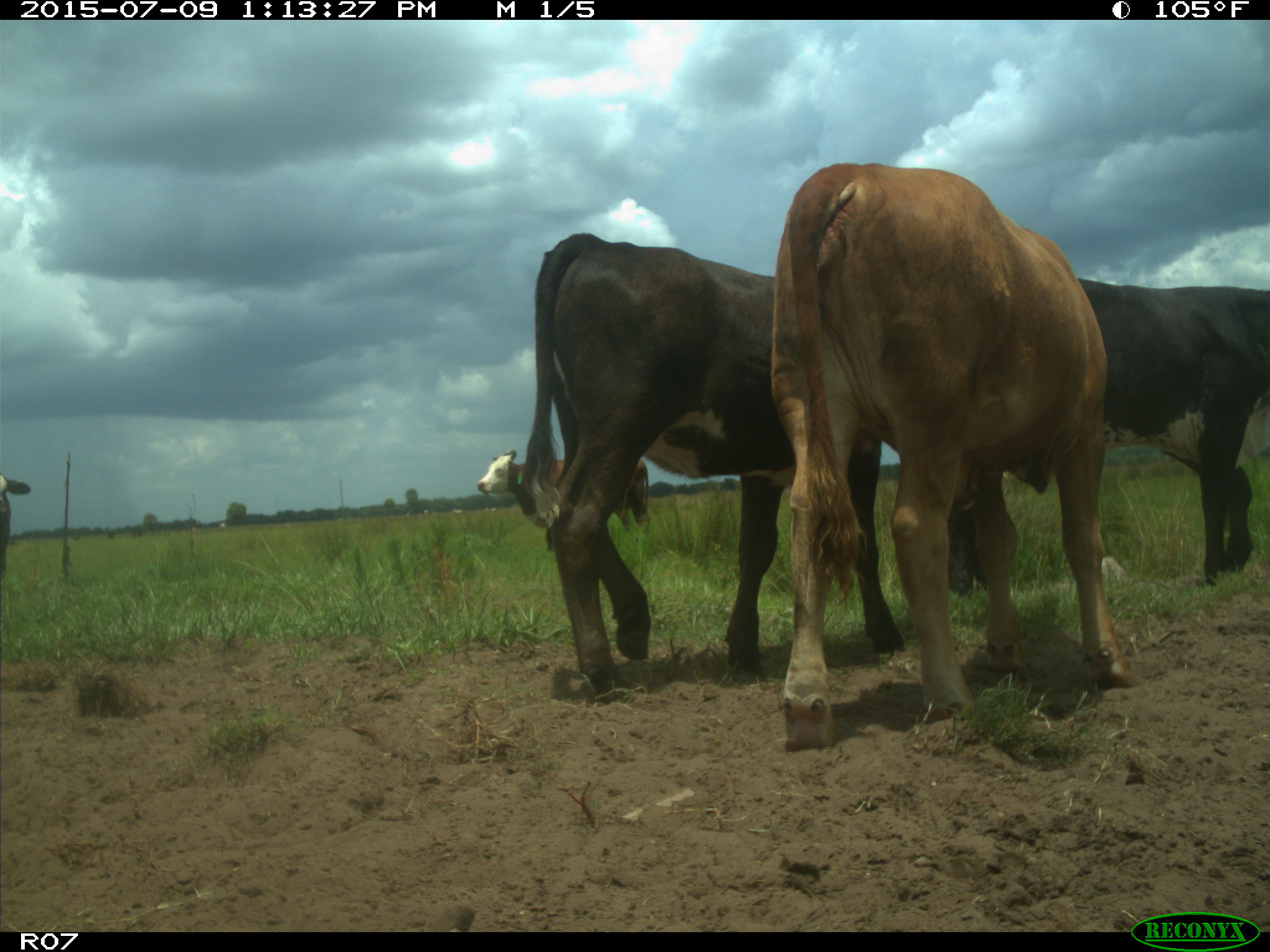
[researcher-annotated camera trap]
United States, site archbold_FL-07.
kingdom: Animalia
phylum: Chordata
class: Mammalia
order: Artiodactyla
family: Bovidae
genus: Bos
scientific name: Bos taurus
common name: domestic cow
Bos taurus (domestic cow).